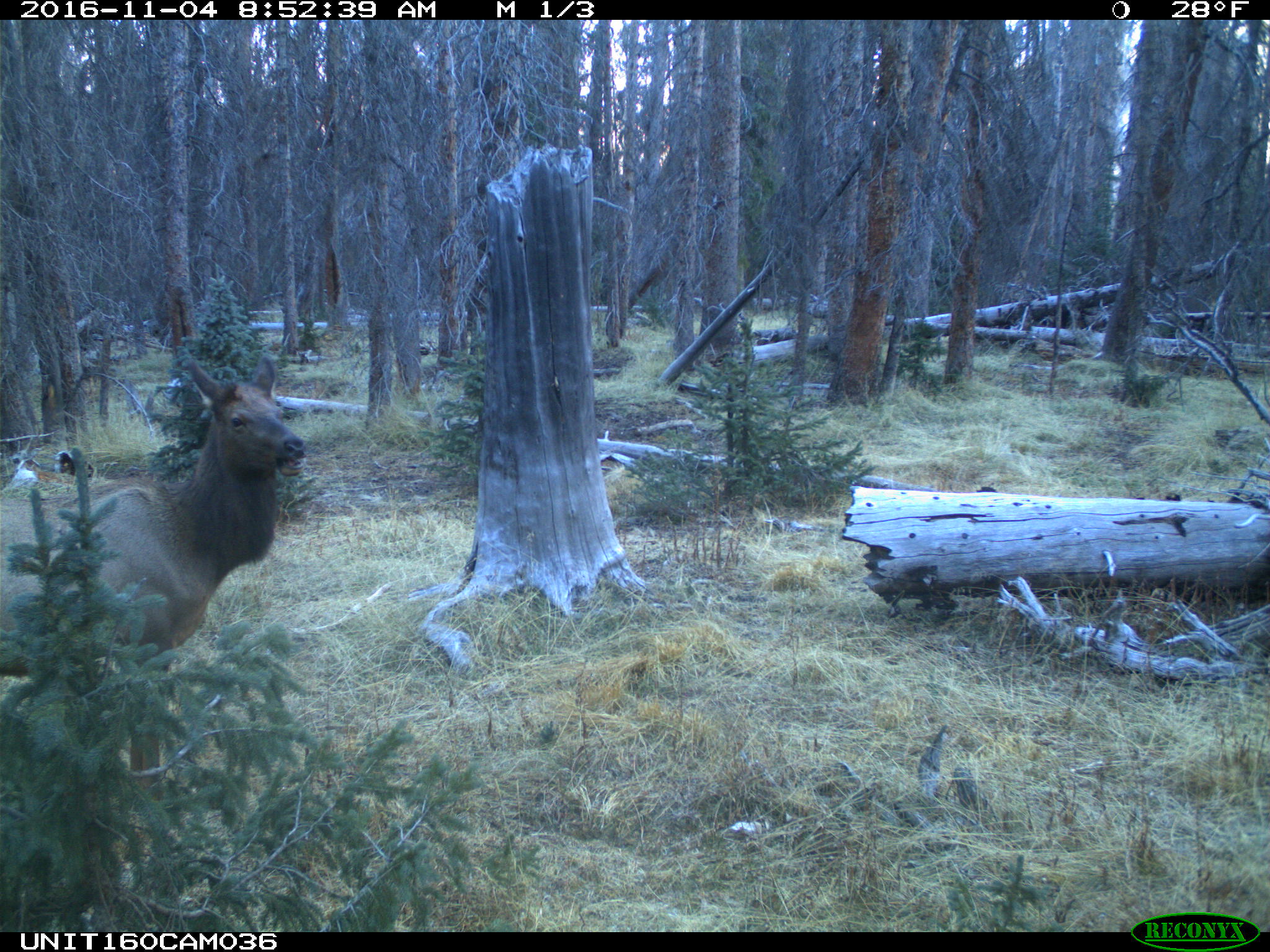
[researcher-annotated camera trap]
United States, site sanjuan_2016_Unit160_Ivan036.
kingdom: Animalia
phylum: Chordata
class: Mammalia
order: Artiodactyla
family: Cervidae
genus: Cervus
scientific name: Cervus elaphus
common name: red deer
Cervus elaphus (red deer).